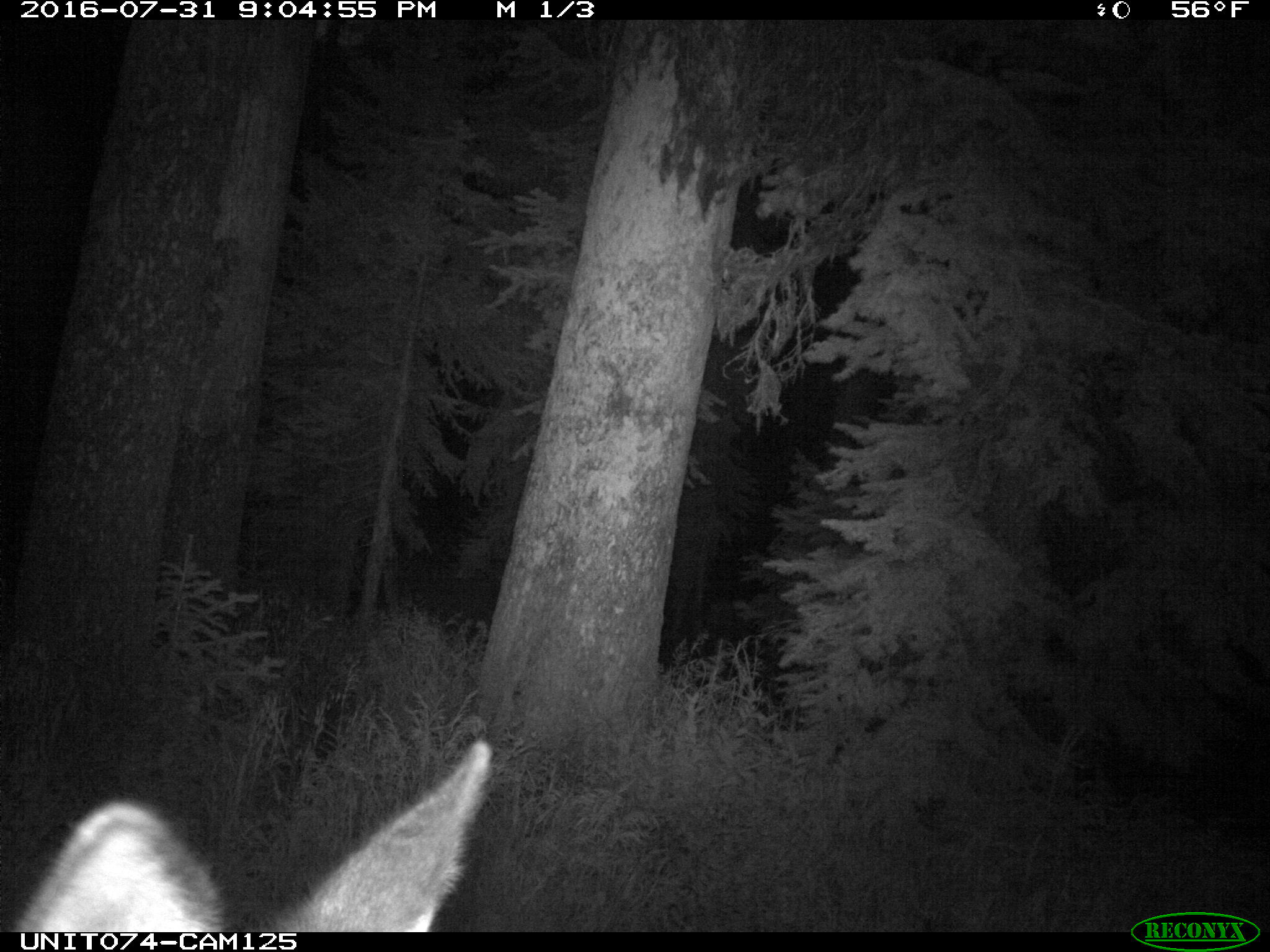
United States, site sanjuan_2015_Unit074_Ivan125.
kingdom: Animalia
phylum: Chordata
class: Mammalia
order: Artiodactyla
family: Cervidae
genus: Cervus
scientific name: Cervus elaphus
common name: red deer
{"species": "Cervus elaphus (red deer)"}